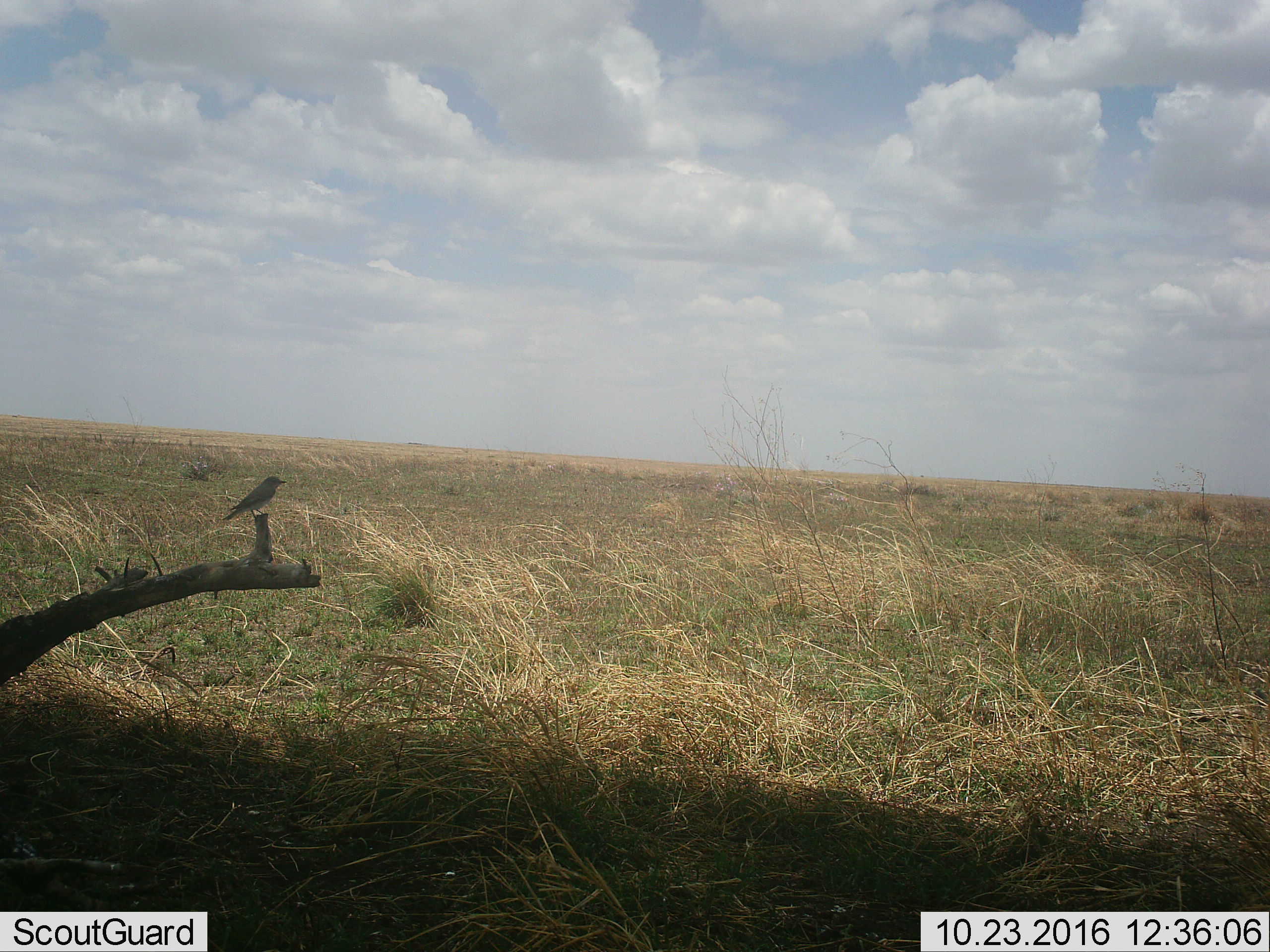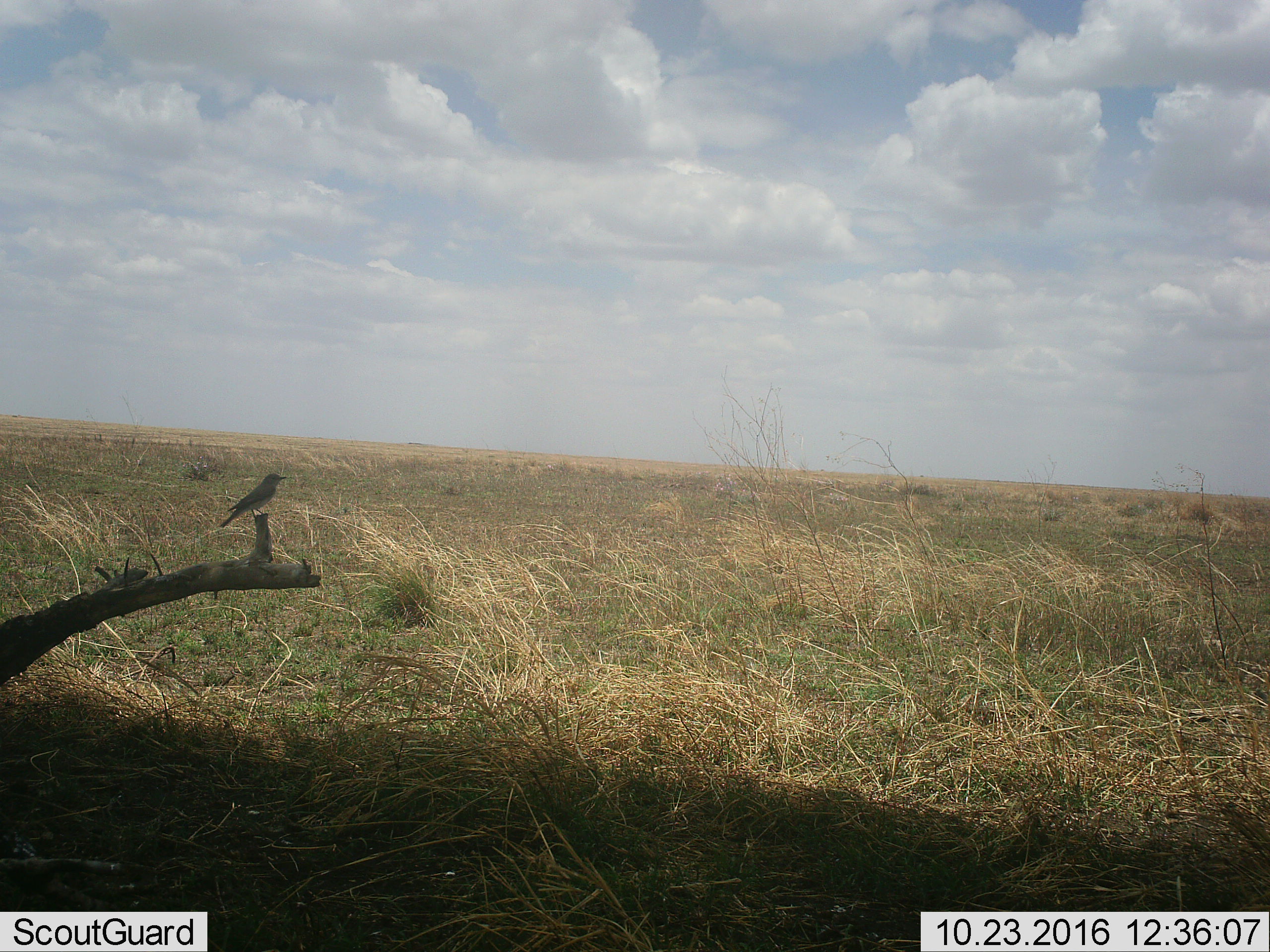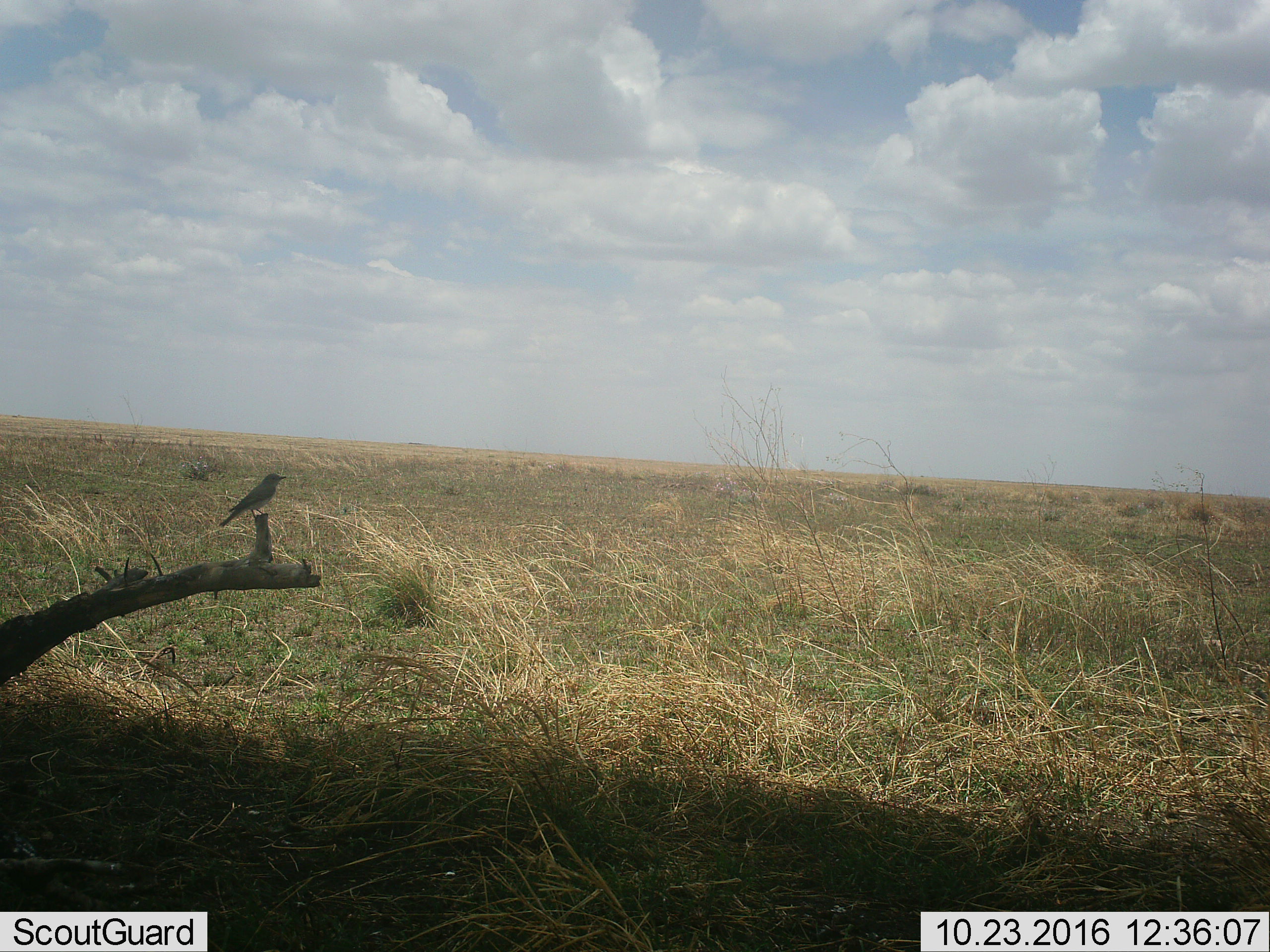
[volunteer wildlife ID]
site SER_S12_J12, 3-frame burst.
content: unidentified animal